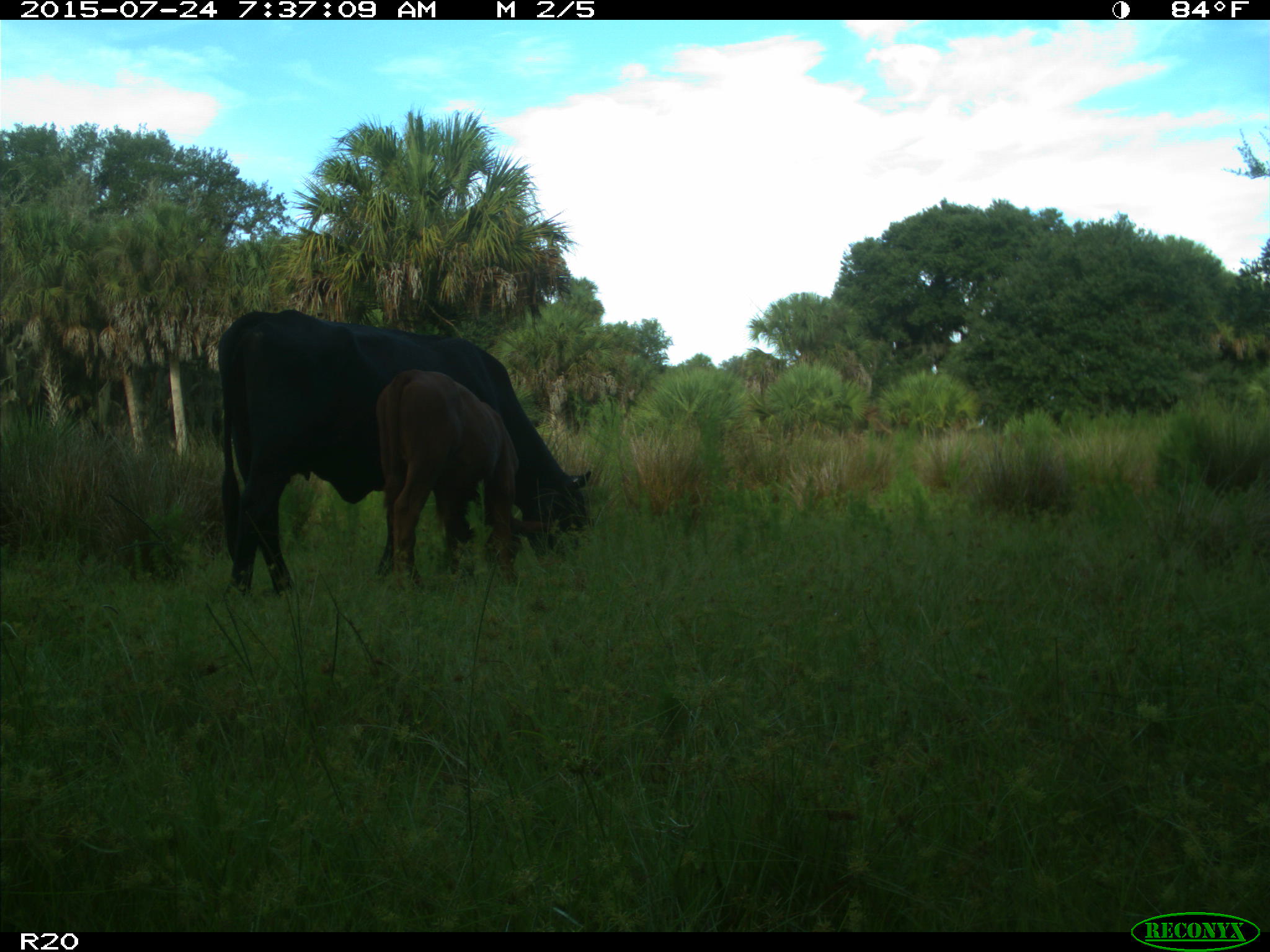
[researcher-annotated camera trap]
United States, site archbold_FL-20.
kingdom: Animalia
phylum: Chordata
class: Mammalia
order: Artiodactyla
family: Bovidae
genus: Bos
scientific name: Bos taurus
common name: domestic cow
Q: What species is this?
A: Bos taurus (domestic cow).